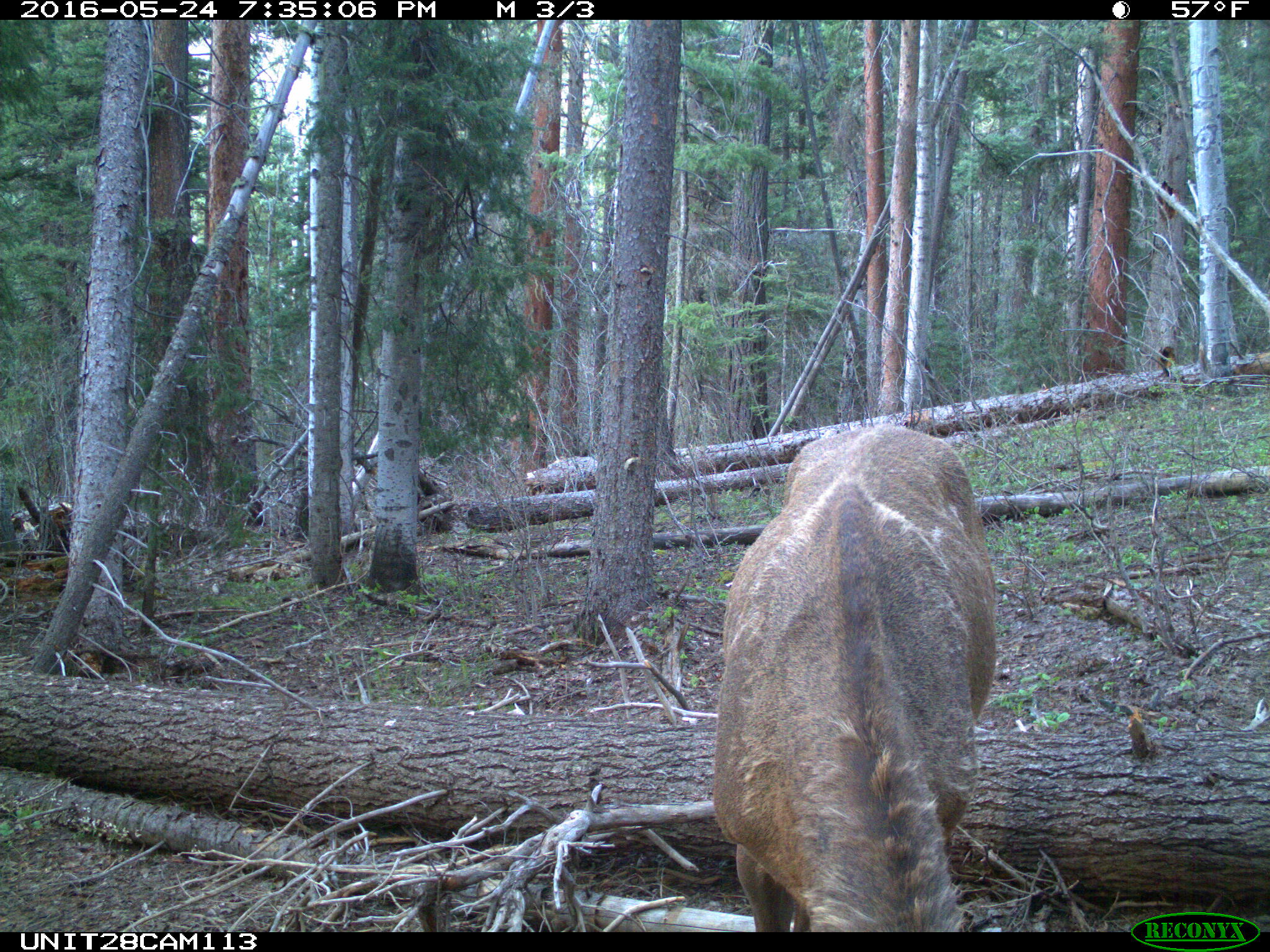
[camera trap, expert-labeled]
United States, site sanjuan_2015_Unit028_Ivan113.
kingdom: Animalia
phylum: Chordata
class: Mammalia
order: Artiodactyla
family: Cervidae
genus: Cervus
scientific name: Cervus elaphus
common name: red deer